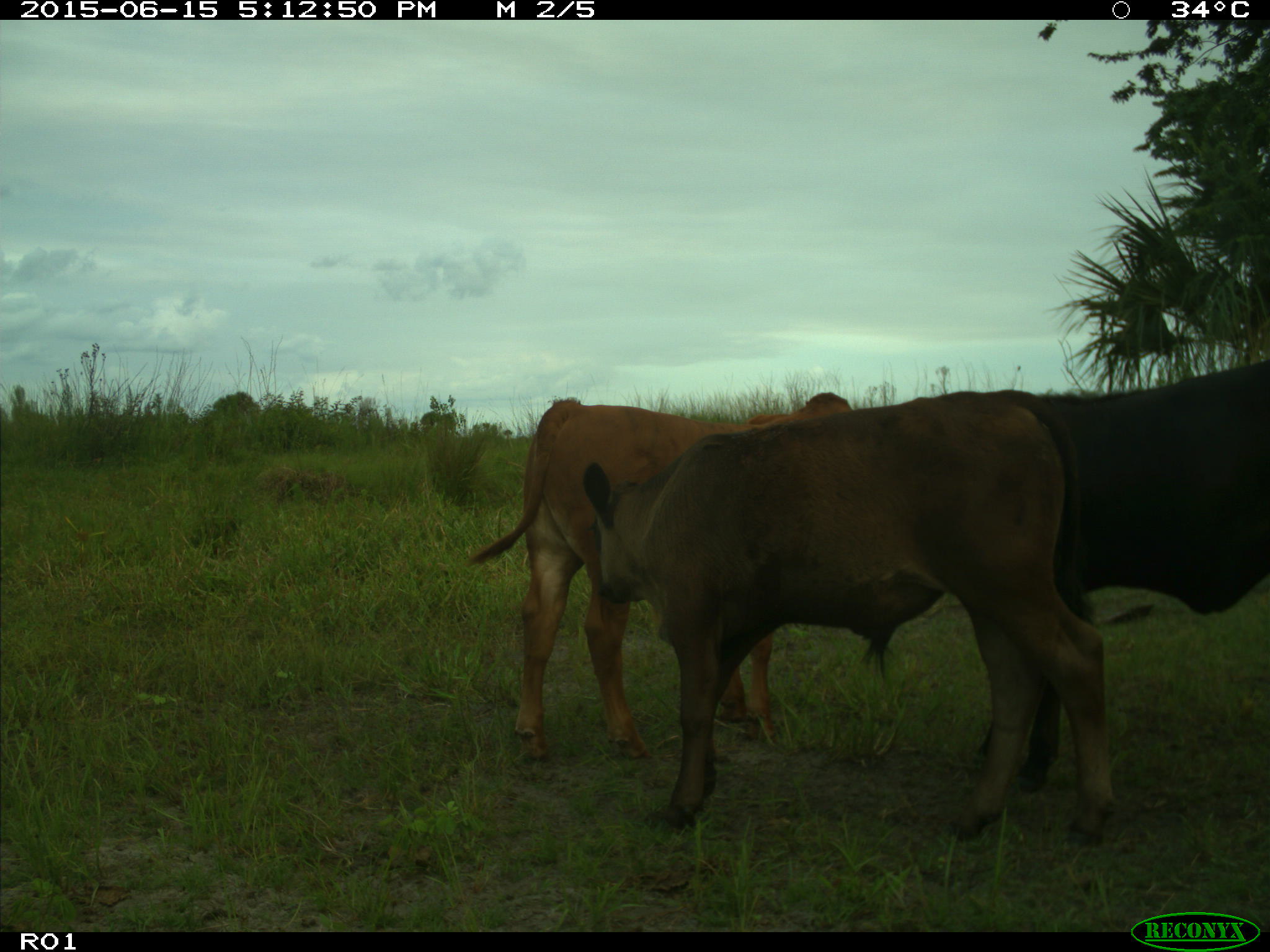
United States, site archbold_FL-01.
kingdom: Animalia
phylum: Chordata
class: Mammalia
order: Artiodactyla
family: Bovidae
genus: Bos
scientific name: Bos taurus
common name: domestic cow